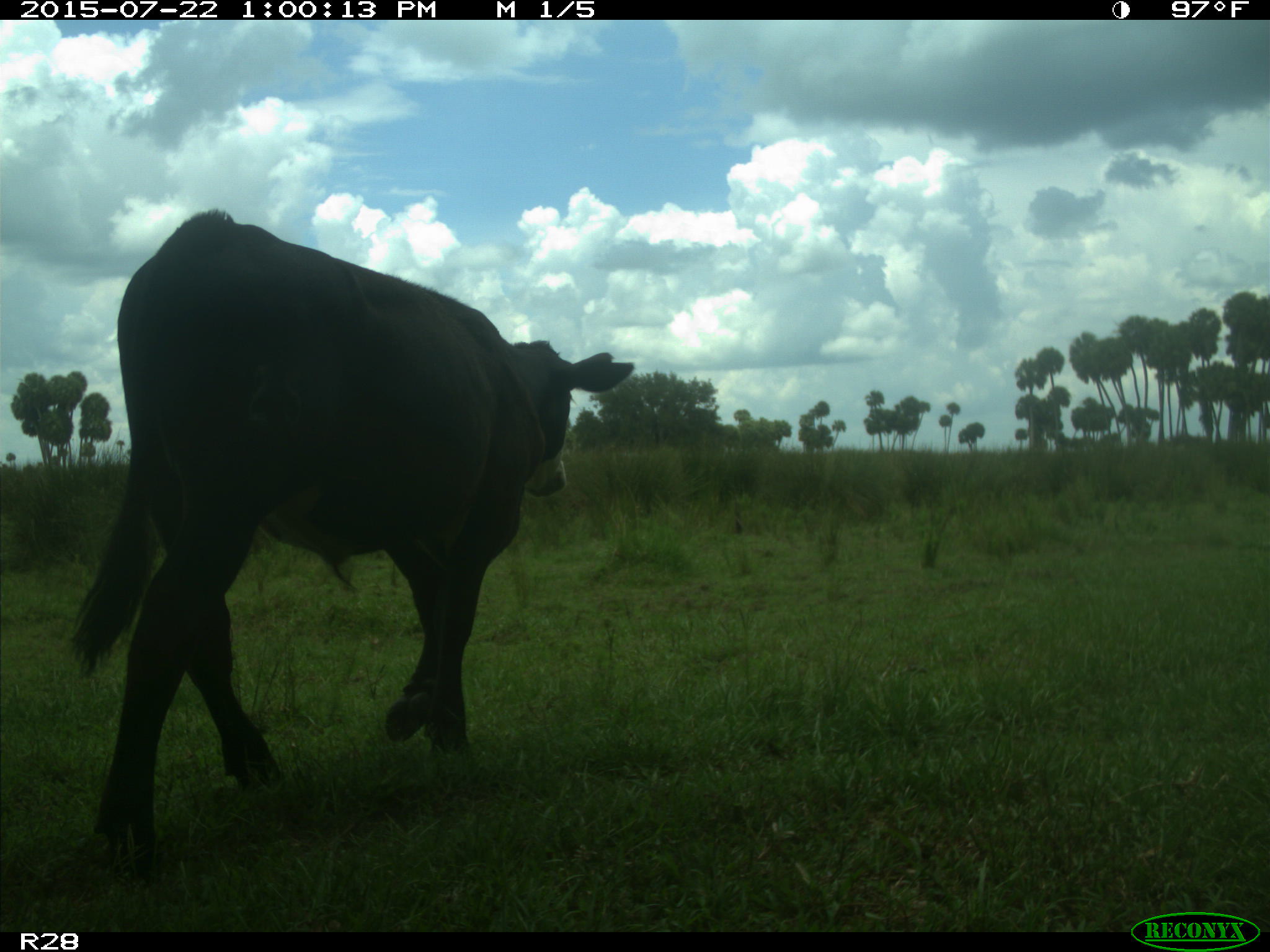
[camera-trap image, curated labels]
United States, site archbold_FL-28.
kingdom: Animalia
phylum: Chordata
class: Mammalia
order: Artiodactyla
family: Bovidae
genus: Bos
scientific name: Bos taurus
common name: domestic cow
Bos taurus (domestic cow).